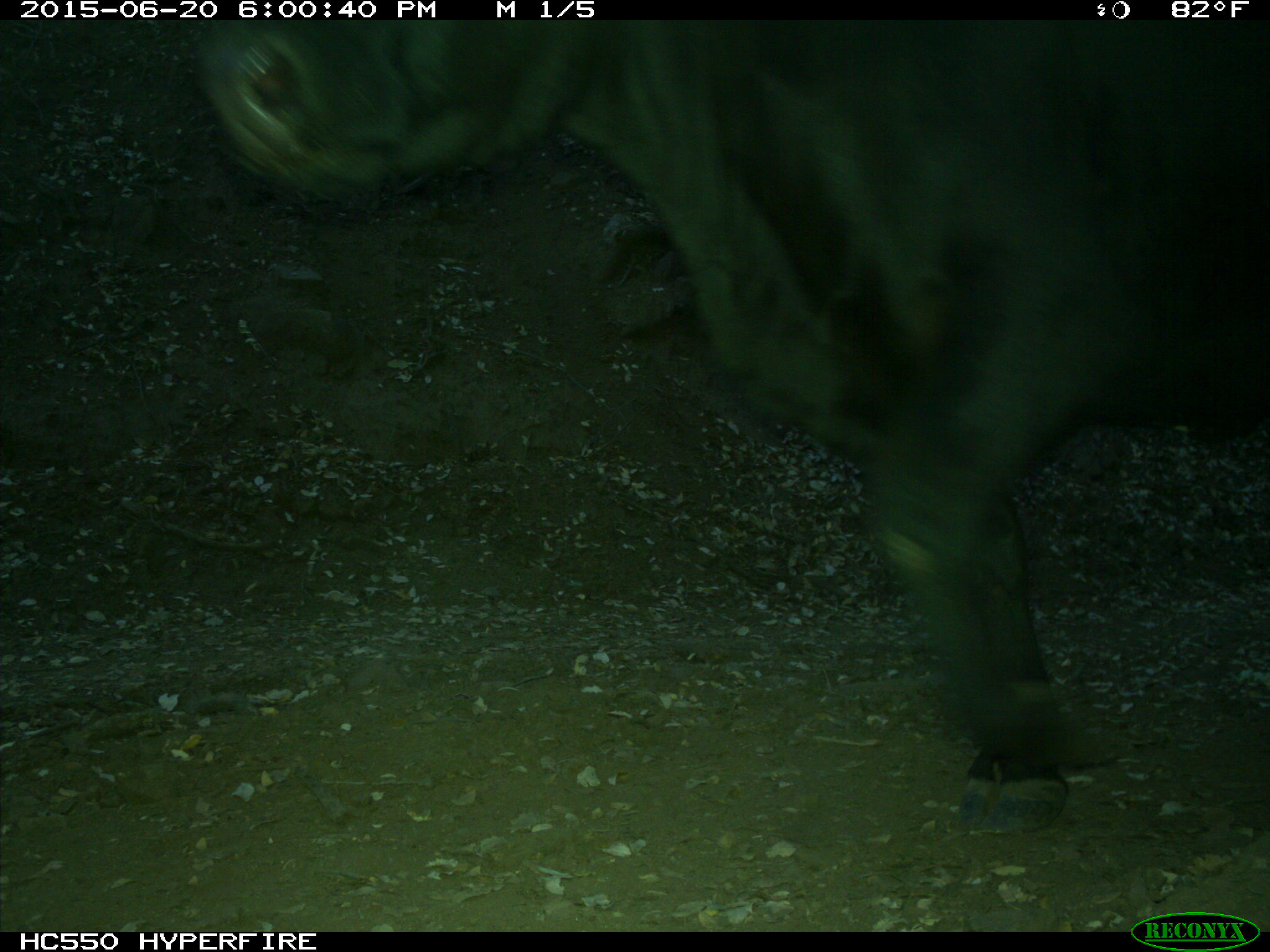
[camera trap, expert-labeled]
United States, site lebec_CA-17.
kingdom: Animalia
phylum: Chordata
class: Mammalia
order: Artiodactyla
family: Bovidae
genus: Bos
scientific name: Bos taurus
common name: domestic cow